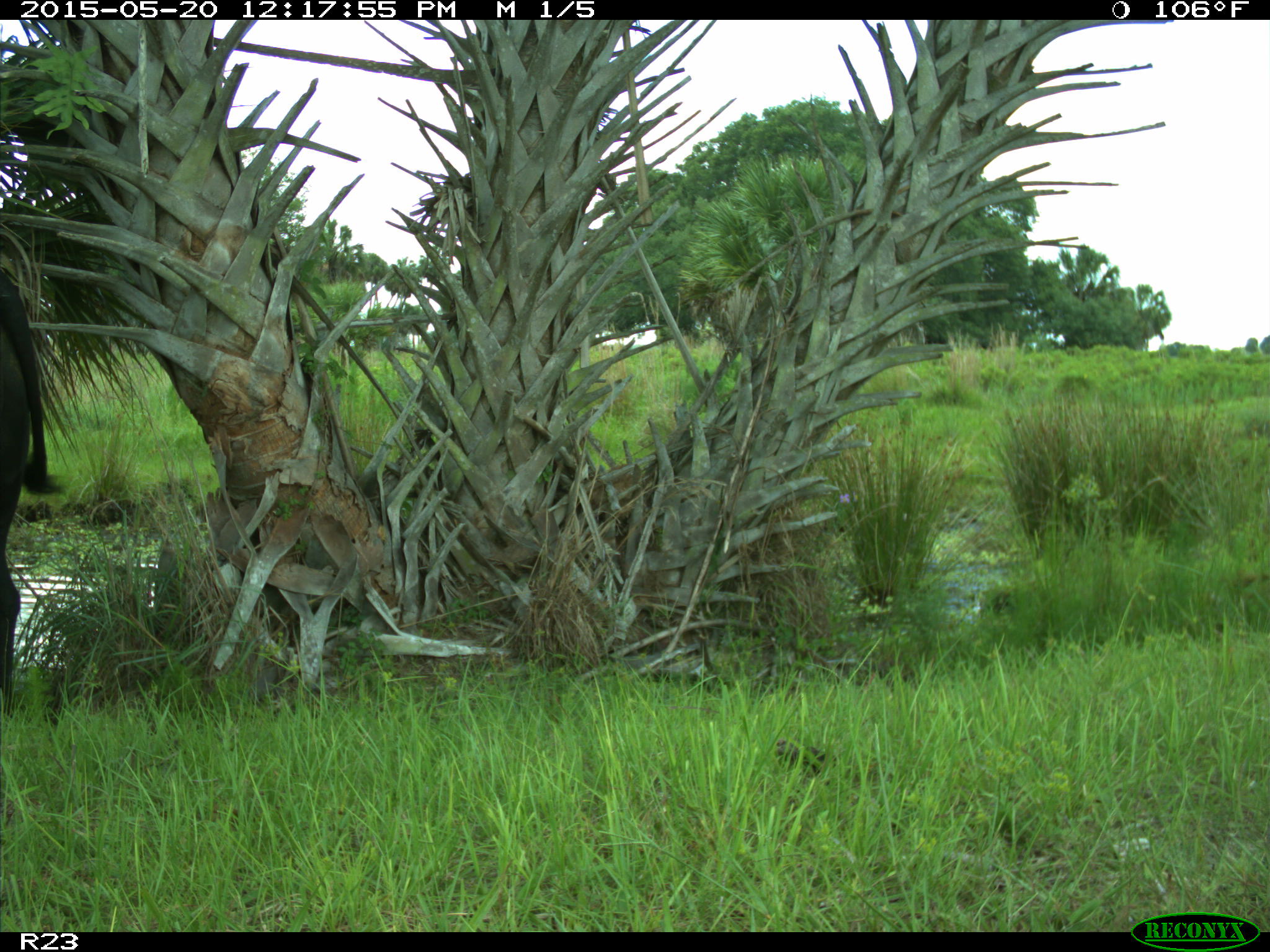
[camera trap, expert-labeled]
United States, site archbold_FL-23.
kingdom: Animalia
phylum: Chordata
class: Mammalia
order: Artiodactyla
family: Suidae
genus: Sus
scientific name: Sus scrofa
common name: wild boar